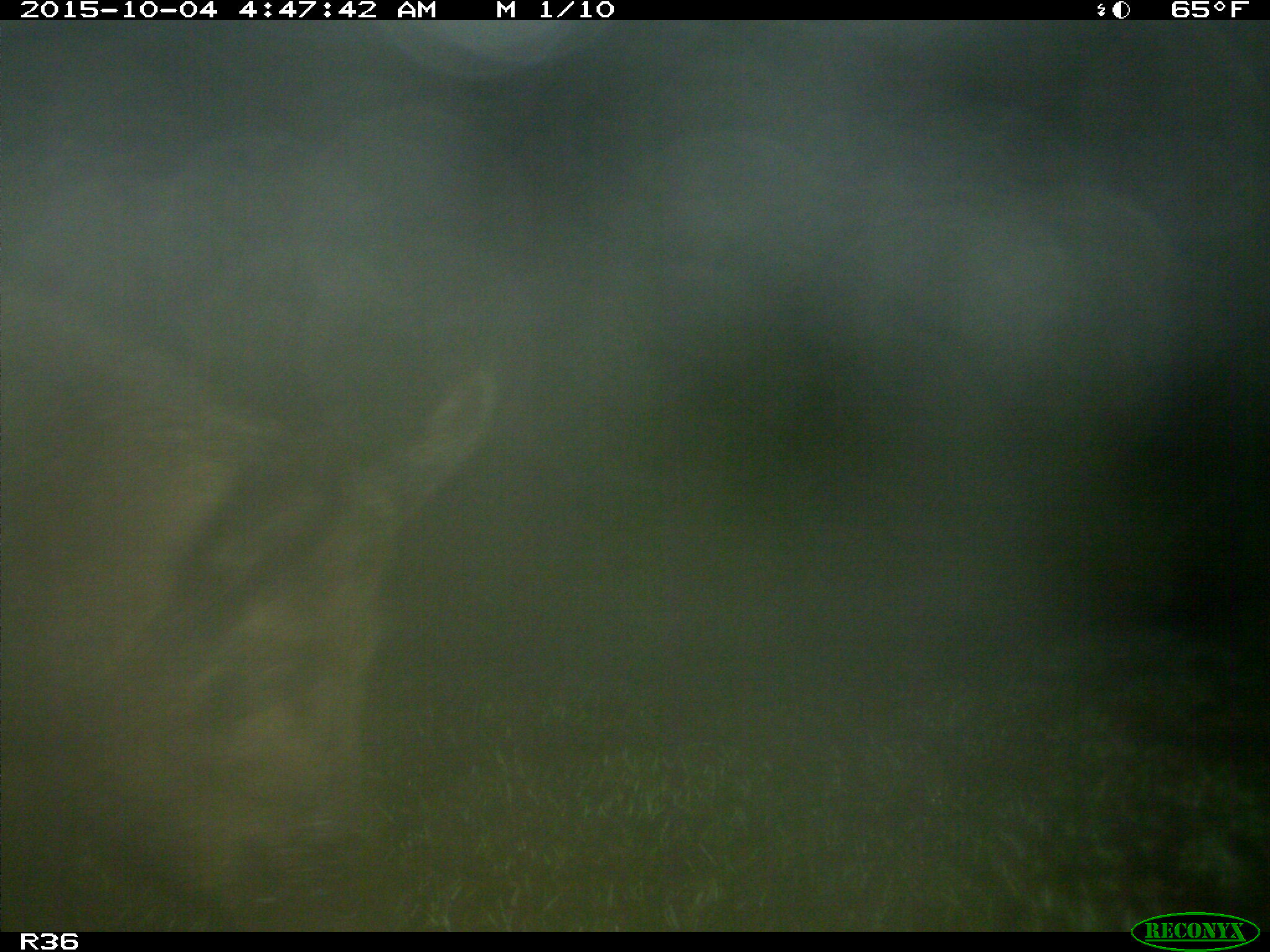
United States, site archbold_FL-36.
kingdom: Animalia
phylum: Chordata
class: Mammalia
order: Artiodactyla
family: Suidae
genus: Sus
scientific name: Sus scrofa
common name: wild boar